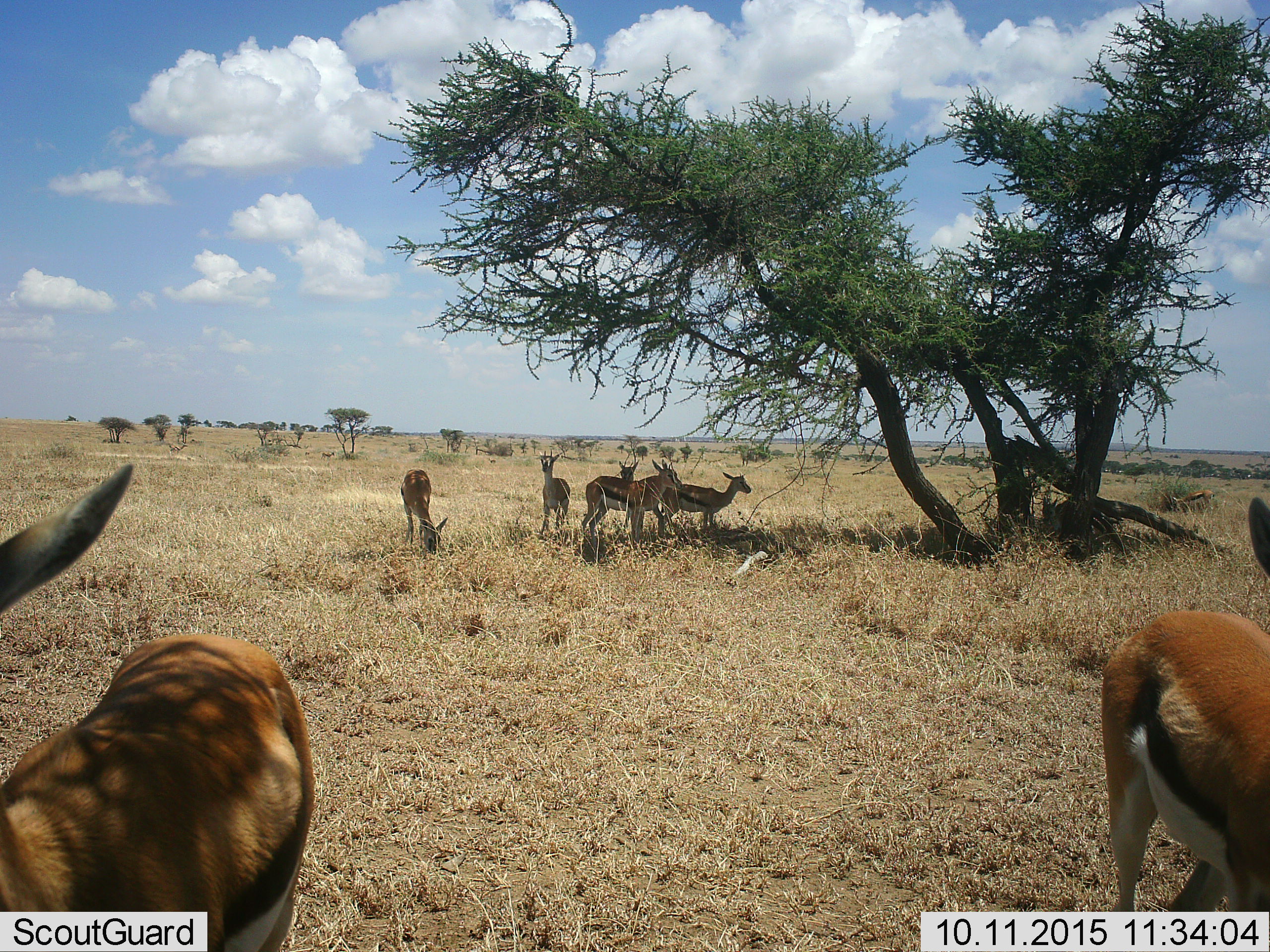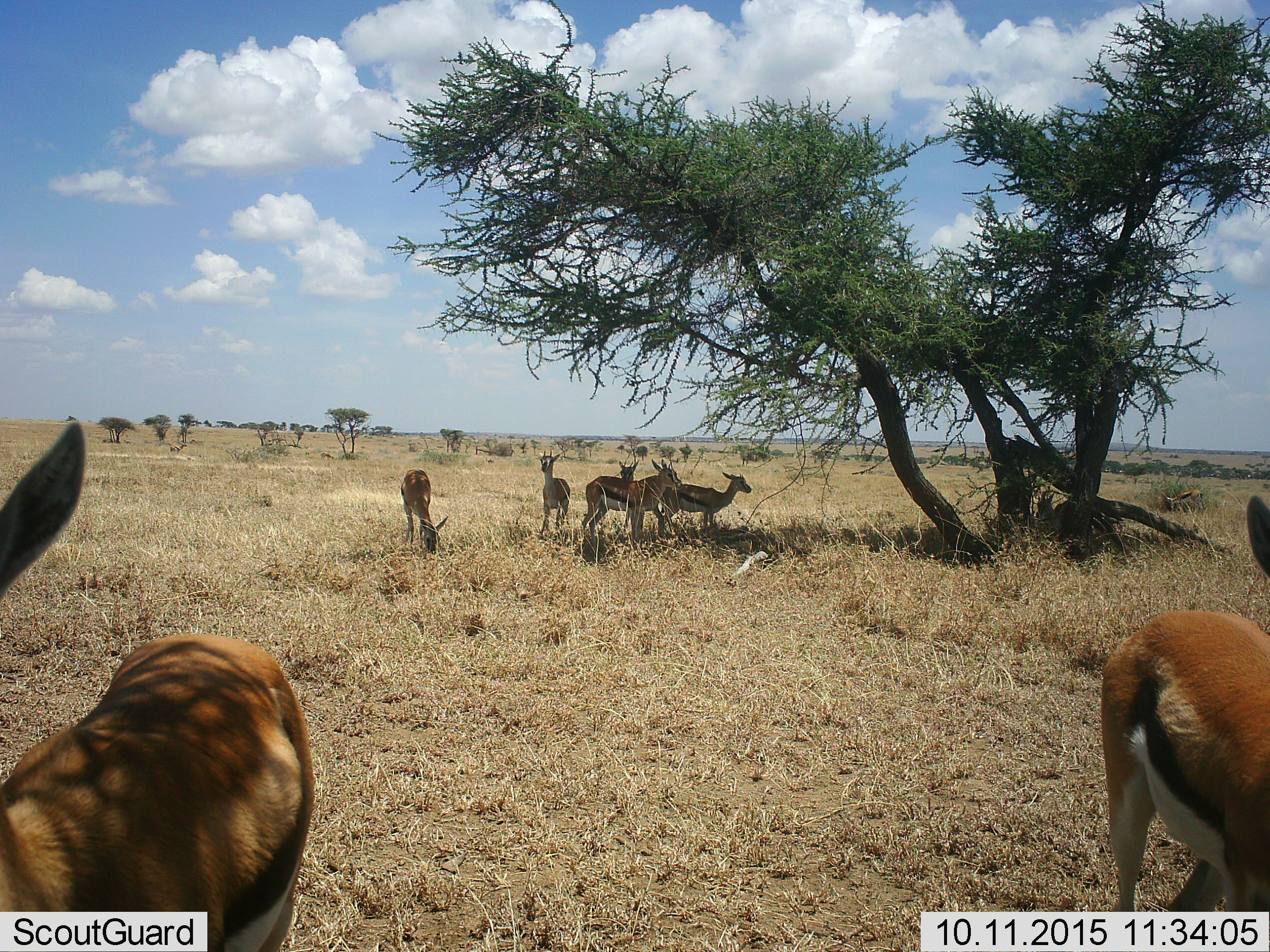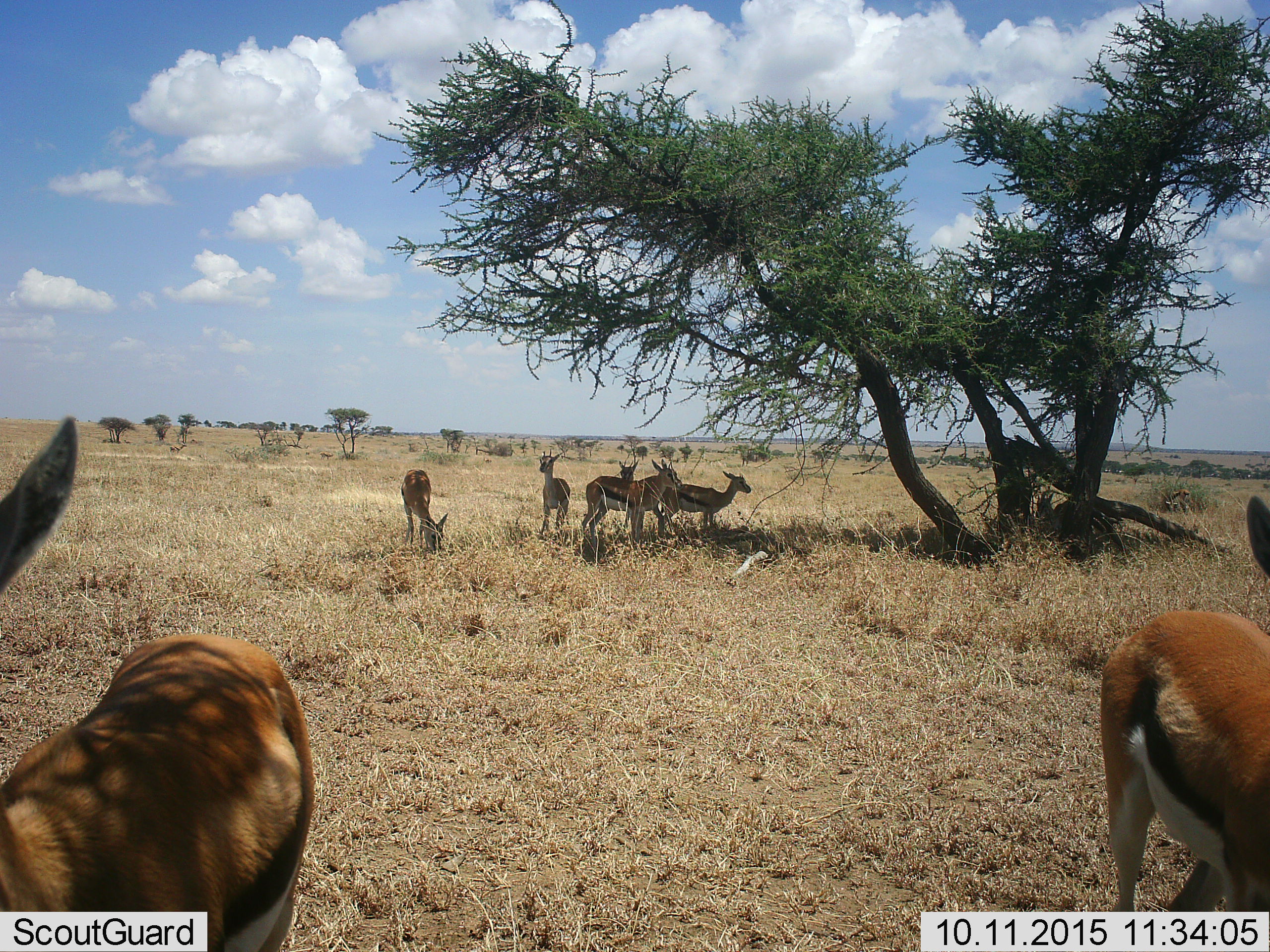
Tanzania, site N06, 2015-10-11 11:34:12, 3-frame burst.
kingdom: Animalia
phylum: Chordata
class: Mammalia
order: Artiodactyla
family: Bovidae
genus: Eudorcas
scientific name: Eudorcas thomsonii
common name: thomson's gazelle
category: gazellethomsons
Gazellethomsons (thomson's gazelle) (Eudorcas thomsonii), count 9. Behavior (volunteer vote fractions): standing 90%, resting 20%, moving 20%, interacting 10%. Young present (vote fraction): 20%. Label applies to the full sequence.